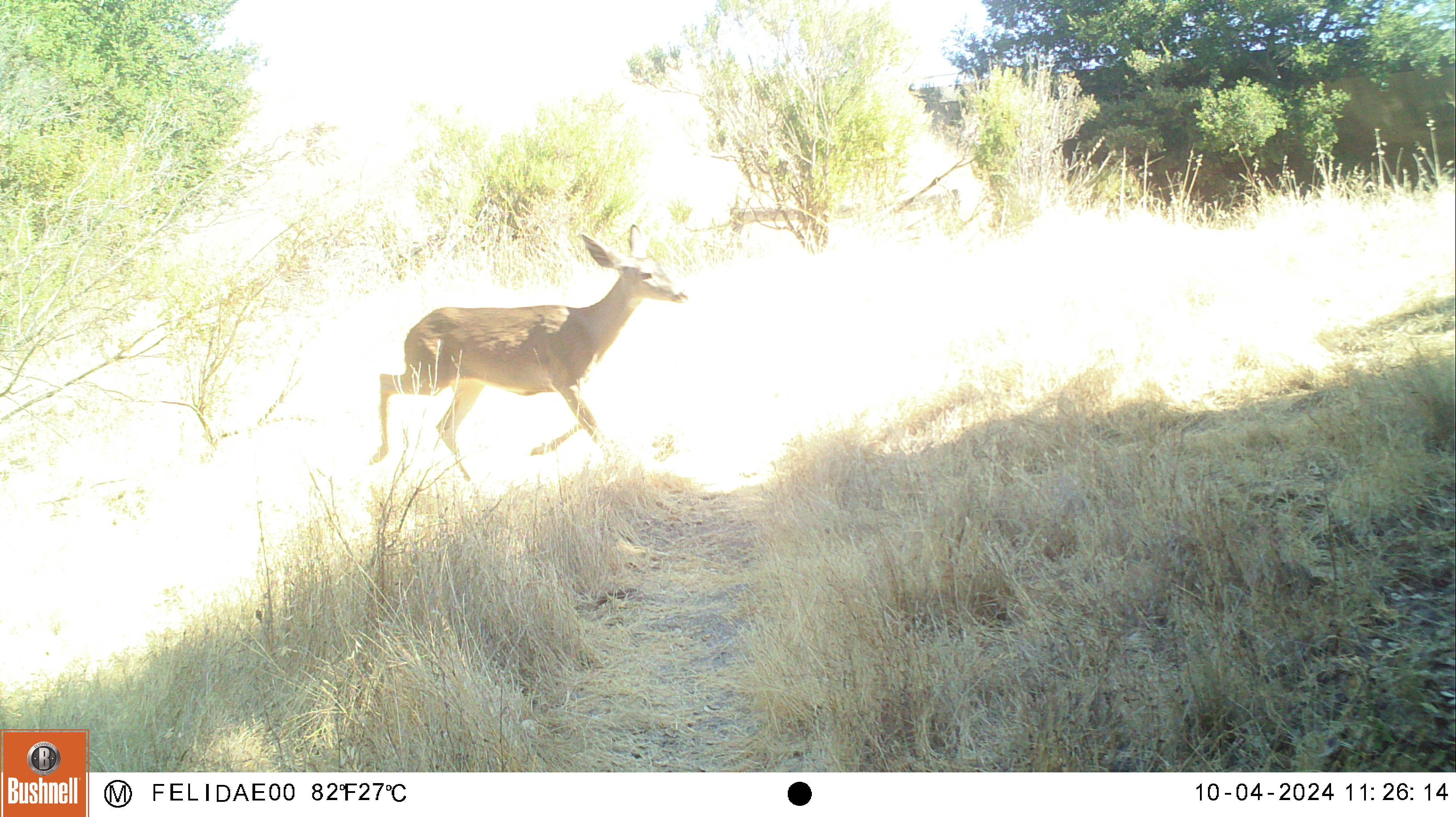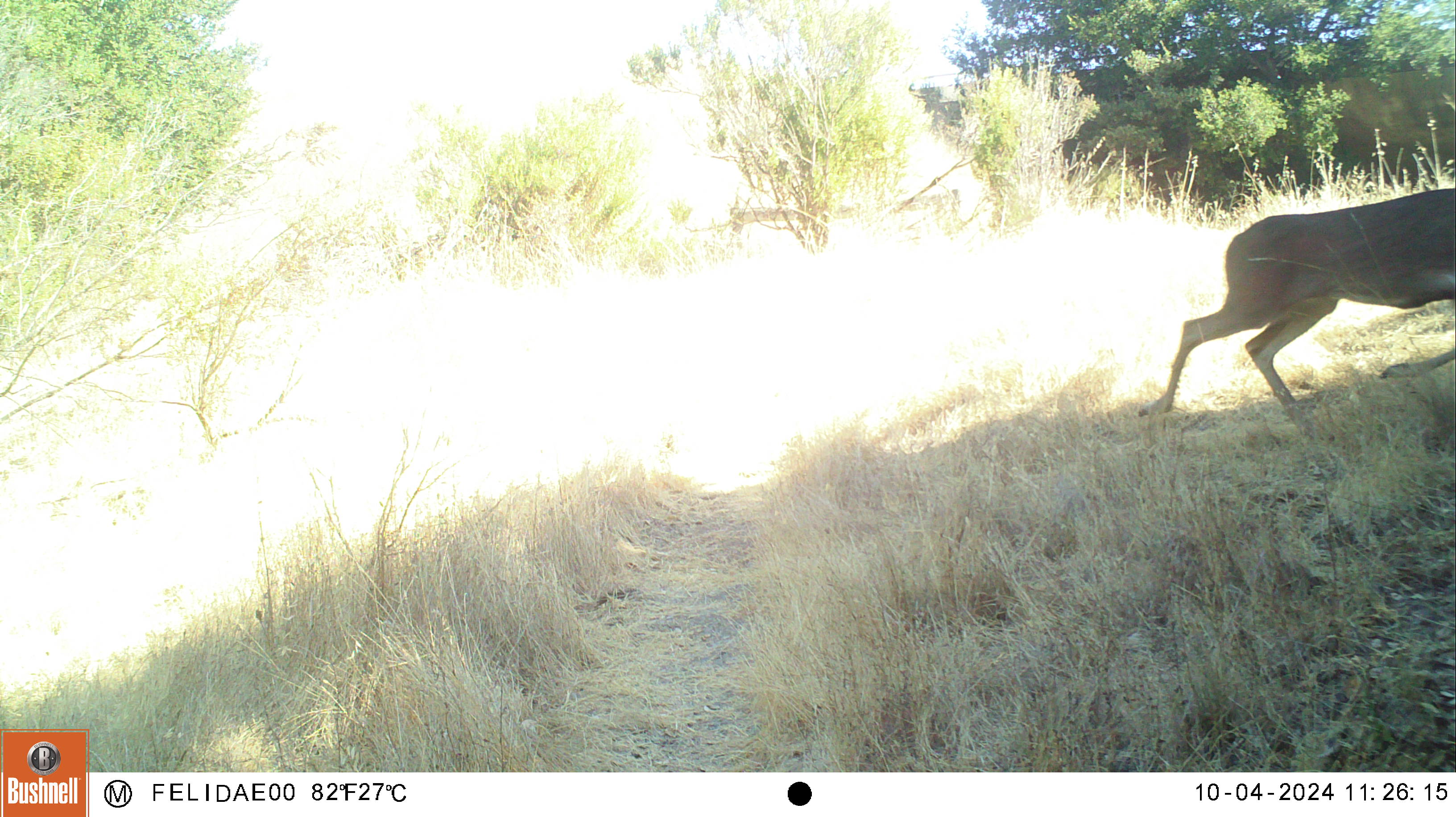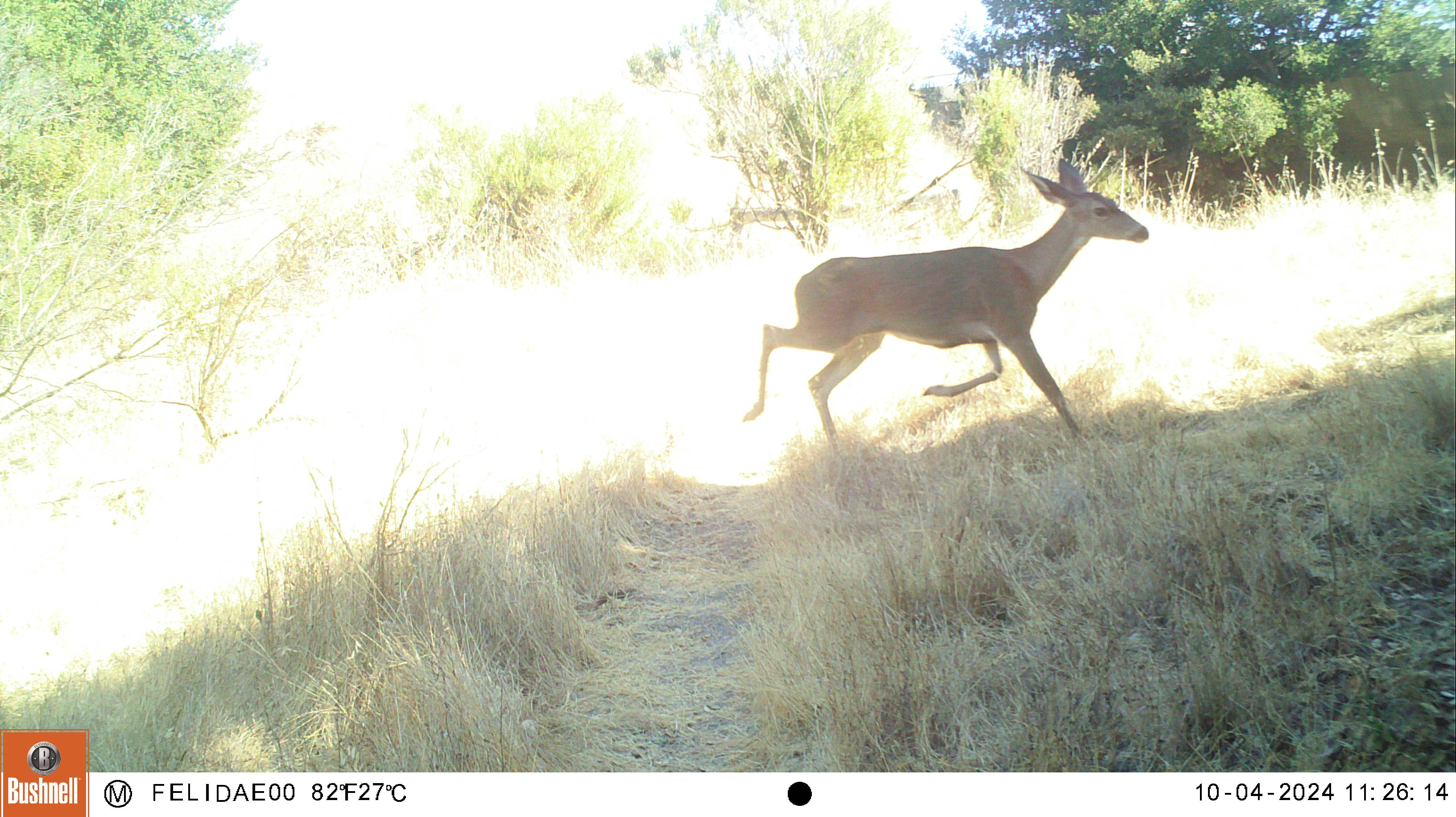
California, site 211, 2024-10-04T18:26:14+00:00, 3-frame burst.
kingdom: Animalia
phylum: Chordata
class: Mammalia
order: Artiodactyla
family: Cervidae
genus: Odocoileus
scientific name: Odocoileus hemionus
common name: mule deer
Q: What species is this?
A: Mule deer (Odocoileus hemionus).